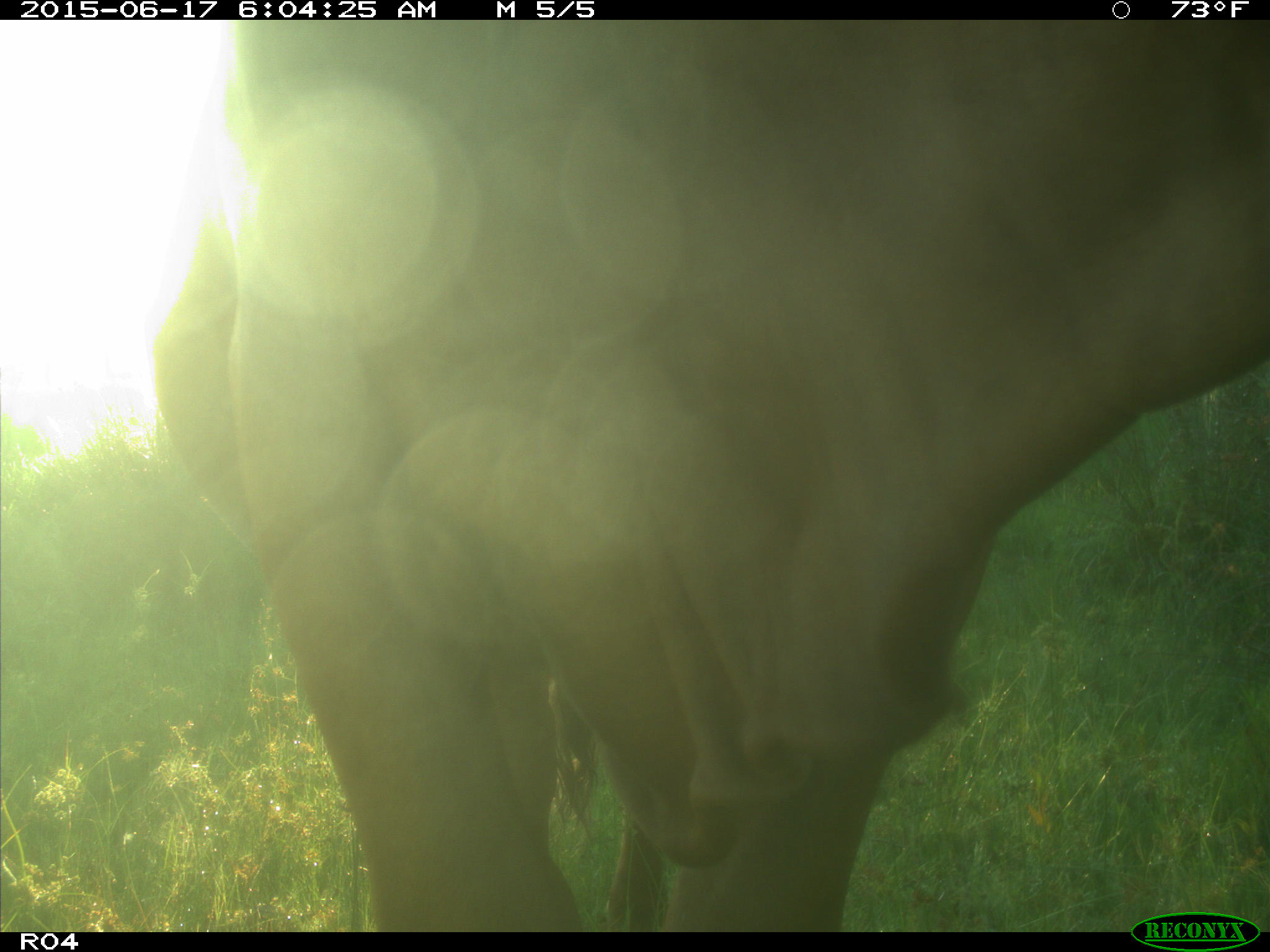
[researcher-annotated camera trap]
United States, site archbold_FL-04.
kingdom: Animalia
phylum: Chordata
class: Mammalia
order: Artiodactyla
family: Bovidae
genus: Bos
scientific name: Bos taurus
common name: domestic cow